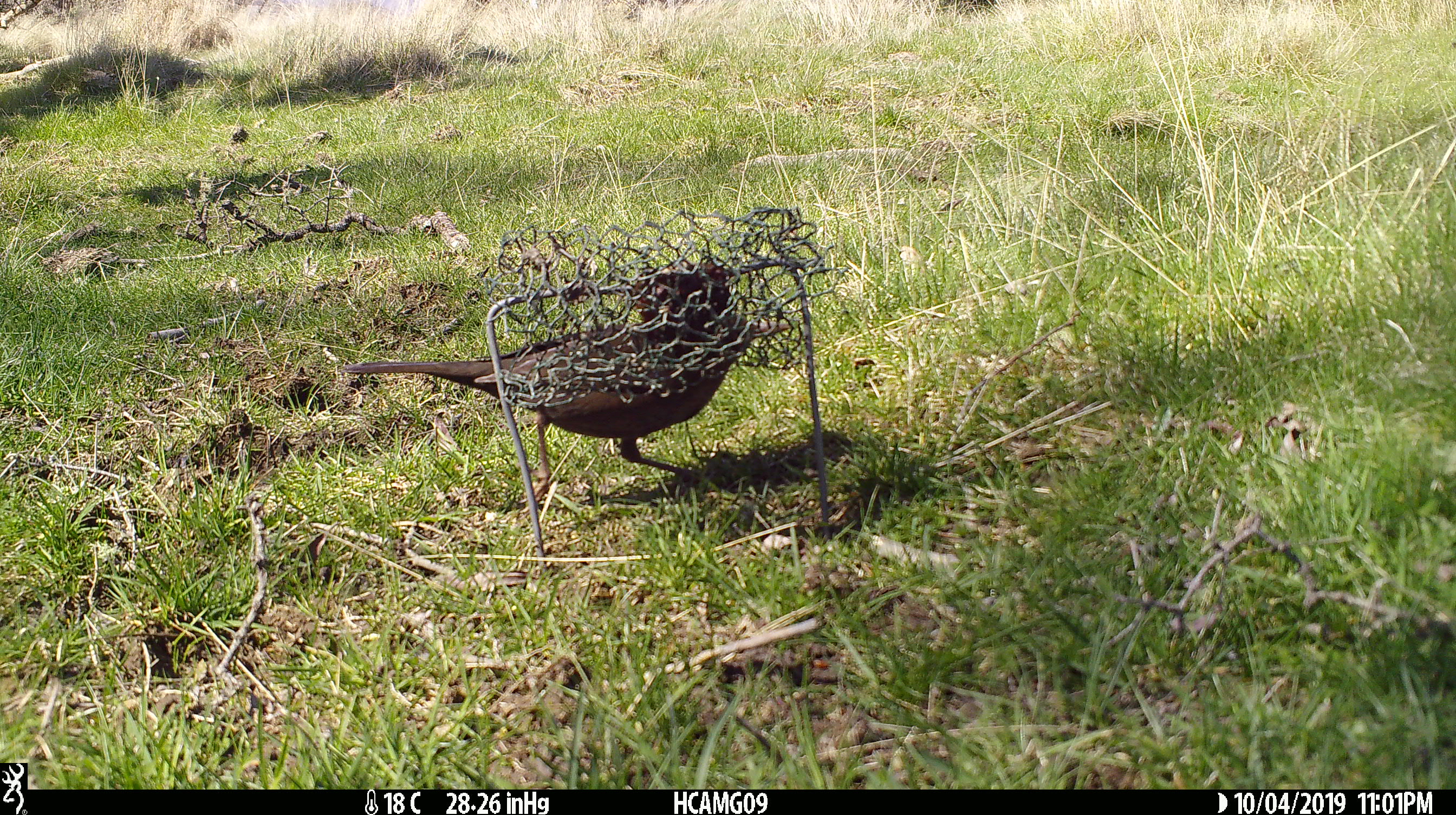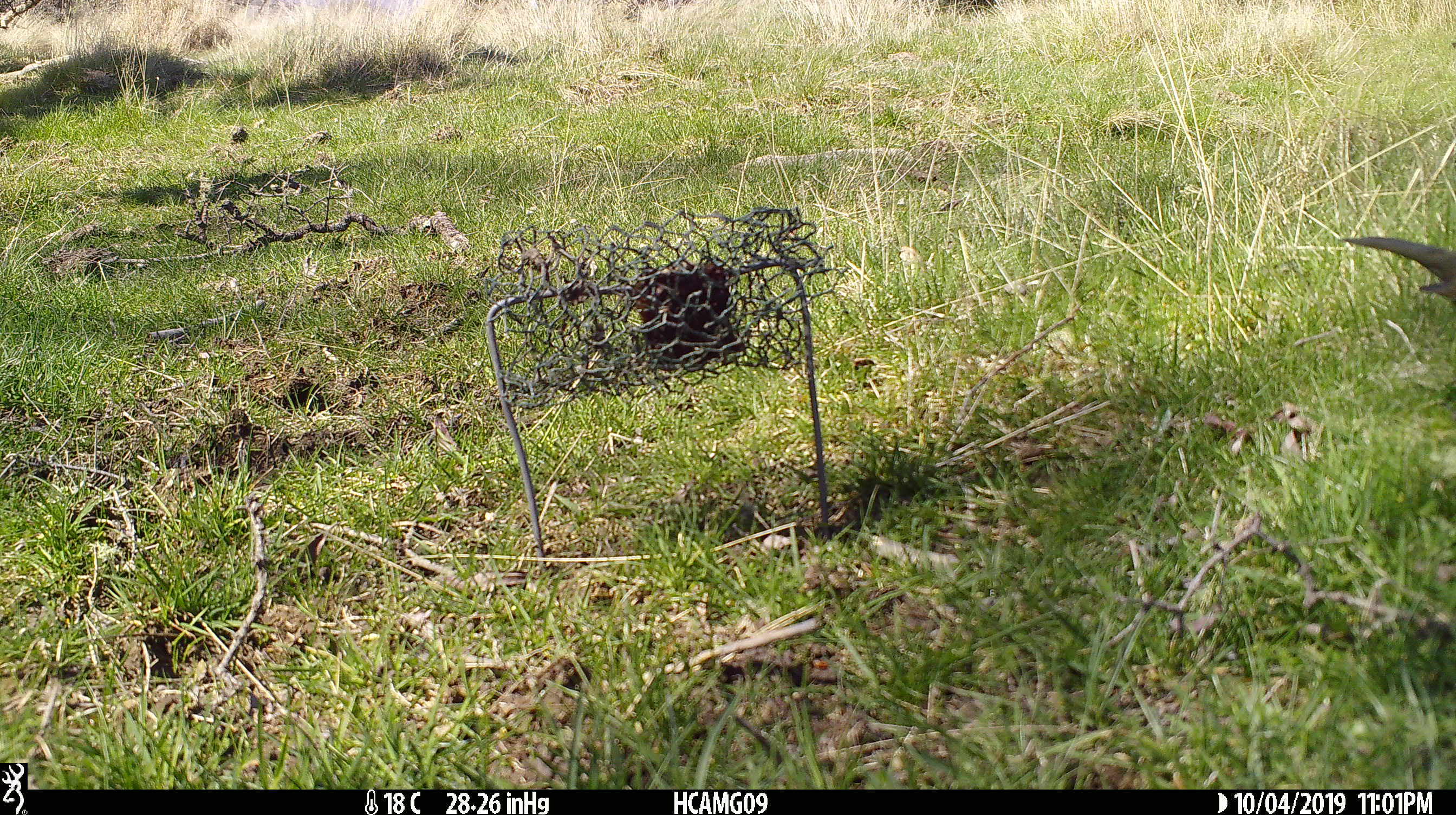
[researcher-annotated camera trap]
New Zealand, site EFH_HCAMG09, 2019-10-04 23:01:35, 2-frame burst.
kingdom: Animalia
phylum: Chordata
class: Aves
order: Passeriformes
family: Turdidae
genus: Turdus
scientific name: Turdus merula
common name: eurasian blackbird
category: blackbird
Blackbird (eurasian blackbird) (Turdus merula).